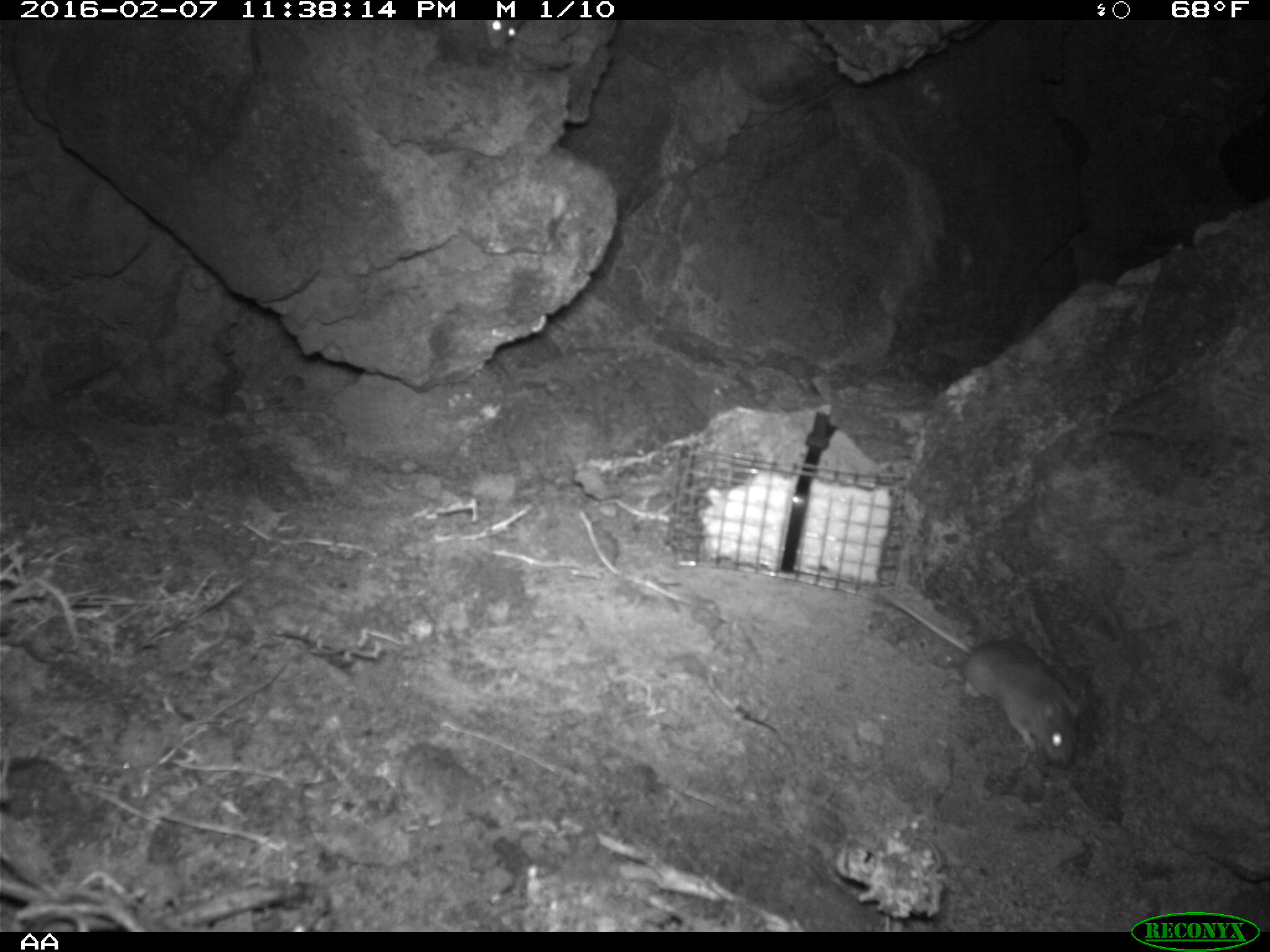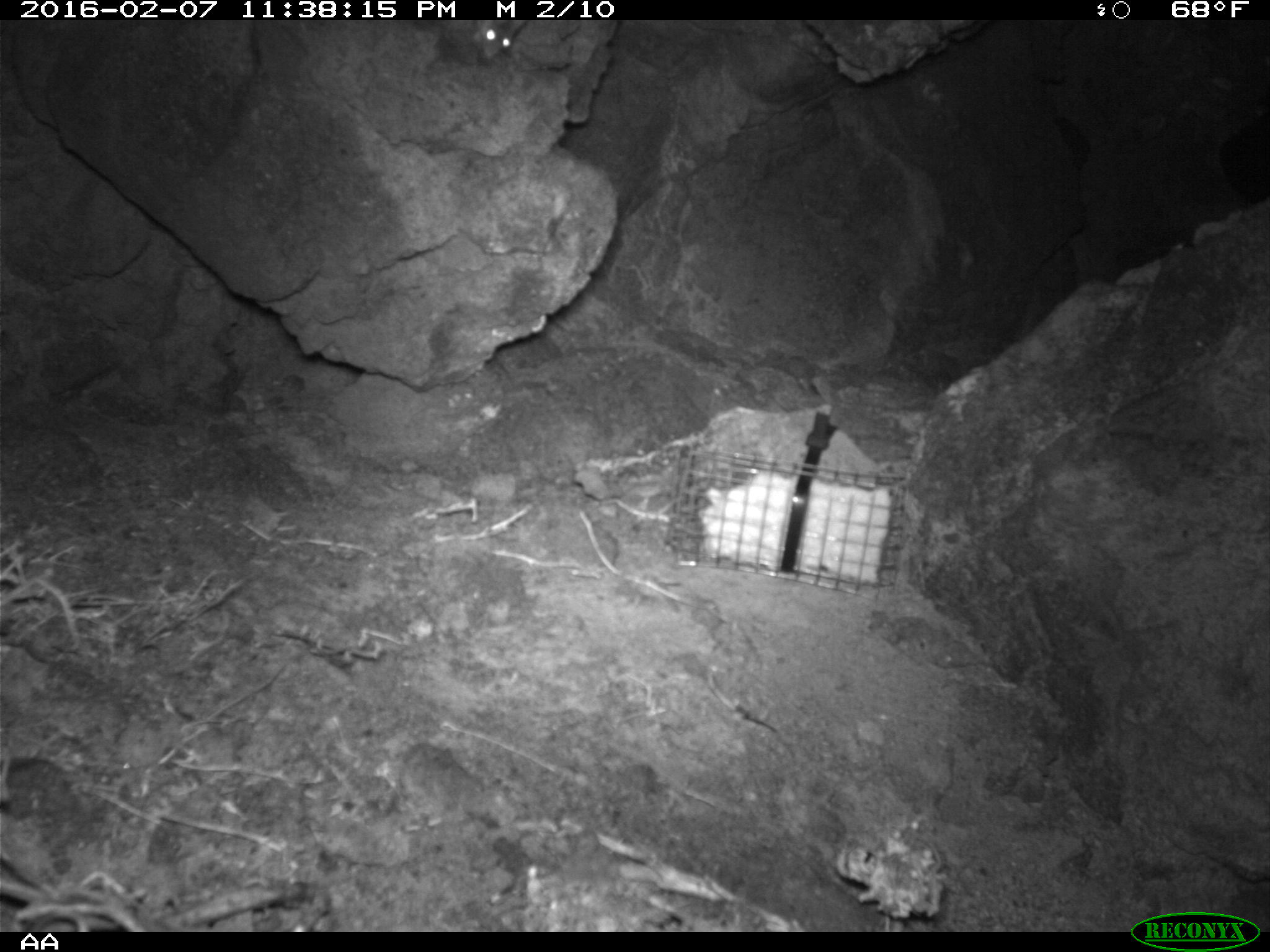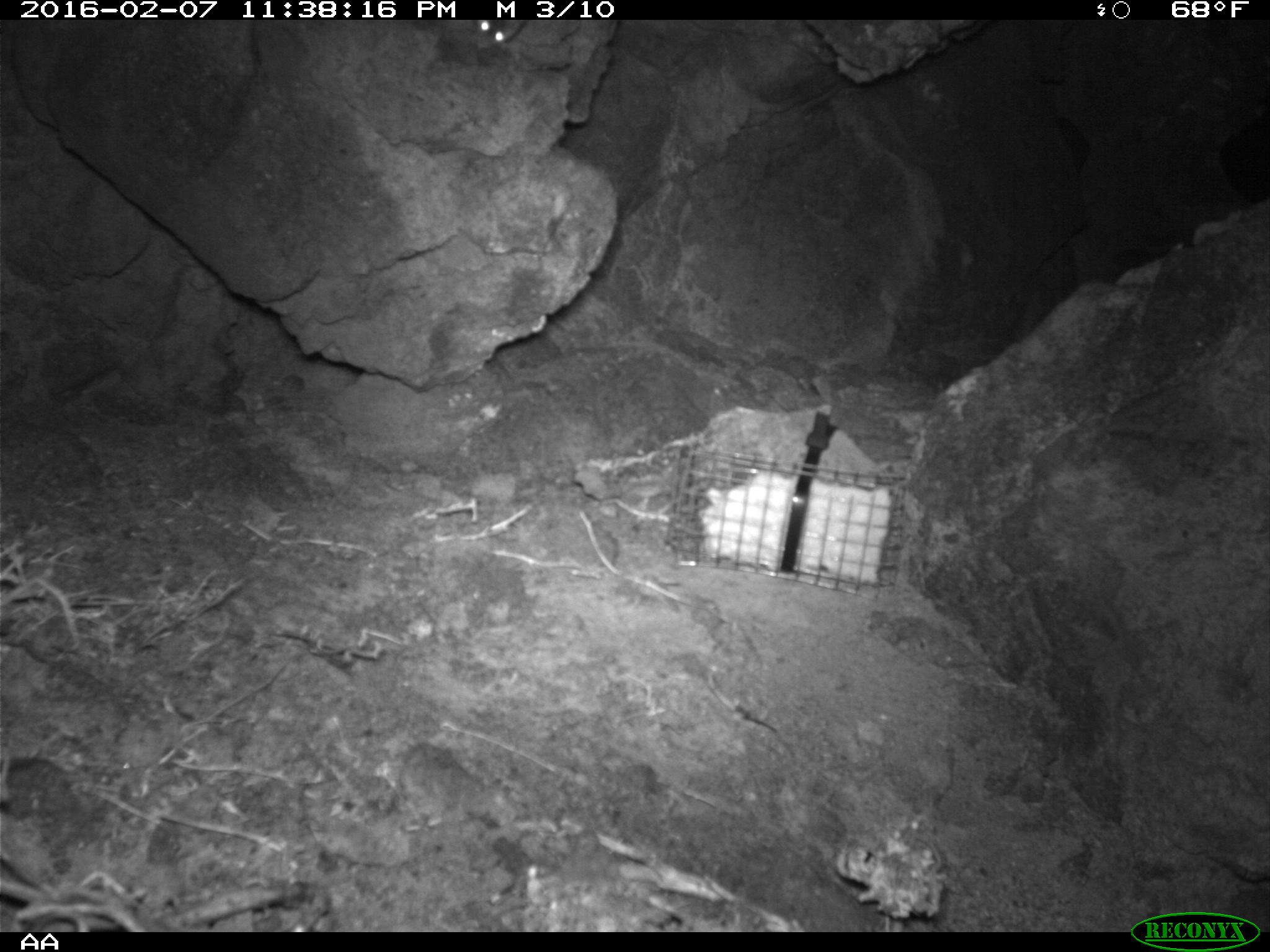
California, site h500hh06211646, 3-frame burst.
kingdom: Animalia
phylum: Chordata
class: Mammalia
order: Rodentia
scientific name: Rodentia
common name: rodent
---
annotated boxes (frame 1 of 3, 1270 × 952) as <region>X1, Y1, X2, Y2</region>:
rodent: <region>881, 588, 1081, 767</region>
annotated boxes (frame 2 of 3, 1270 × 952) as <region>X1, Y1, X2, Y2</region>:
rodent: <region>472, 19, 528, 60</region>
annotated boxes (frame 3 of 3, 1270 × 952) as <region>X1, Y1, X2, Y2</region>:
rodent: <region>476, 20, 526, 50</region>